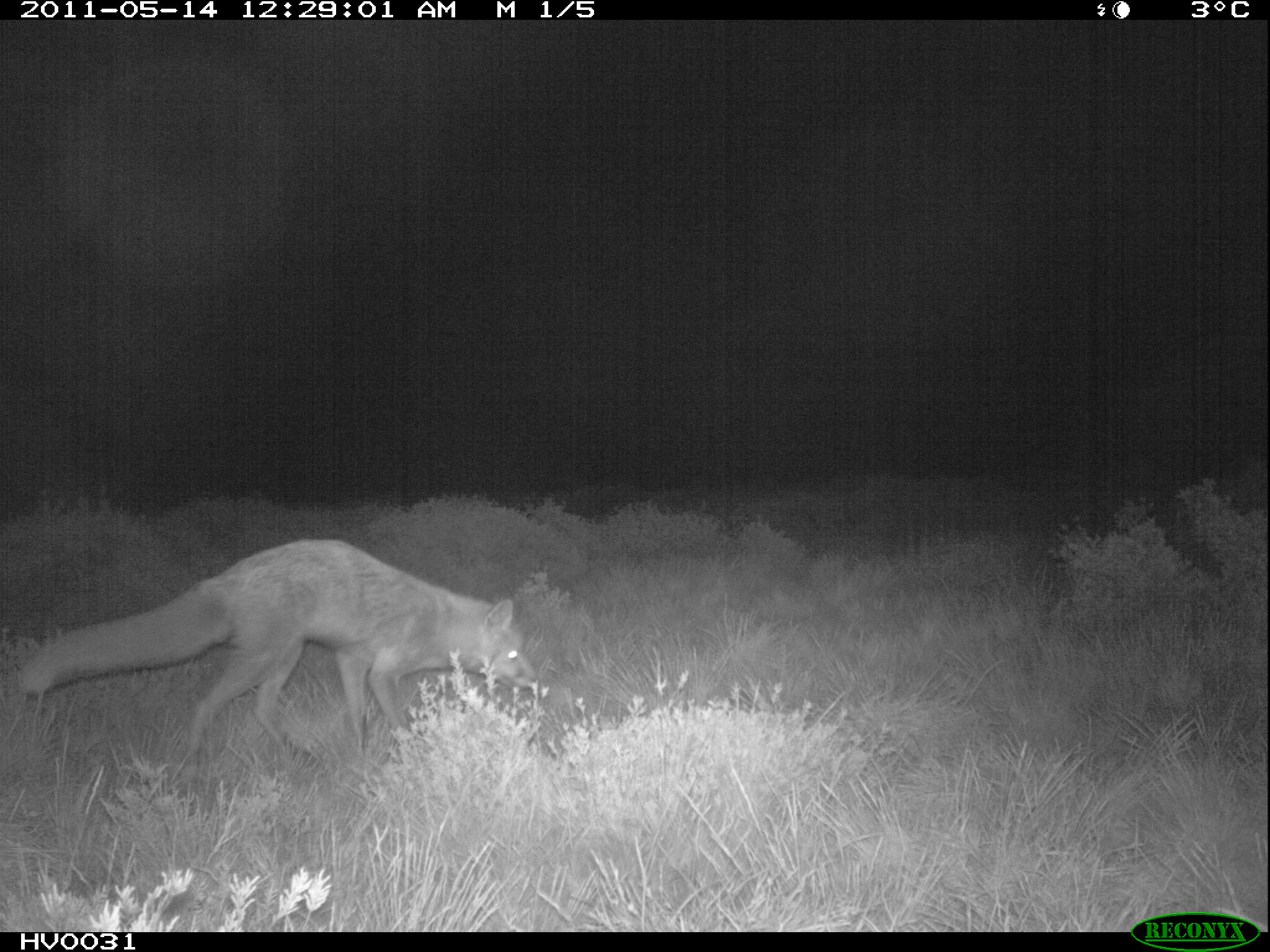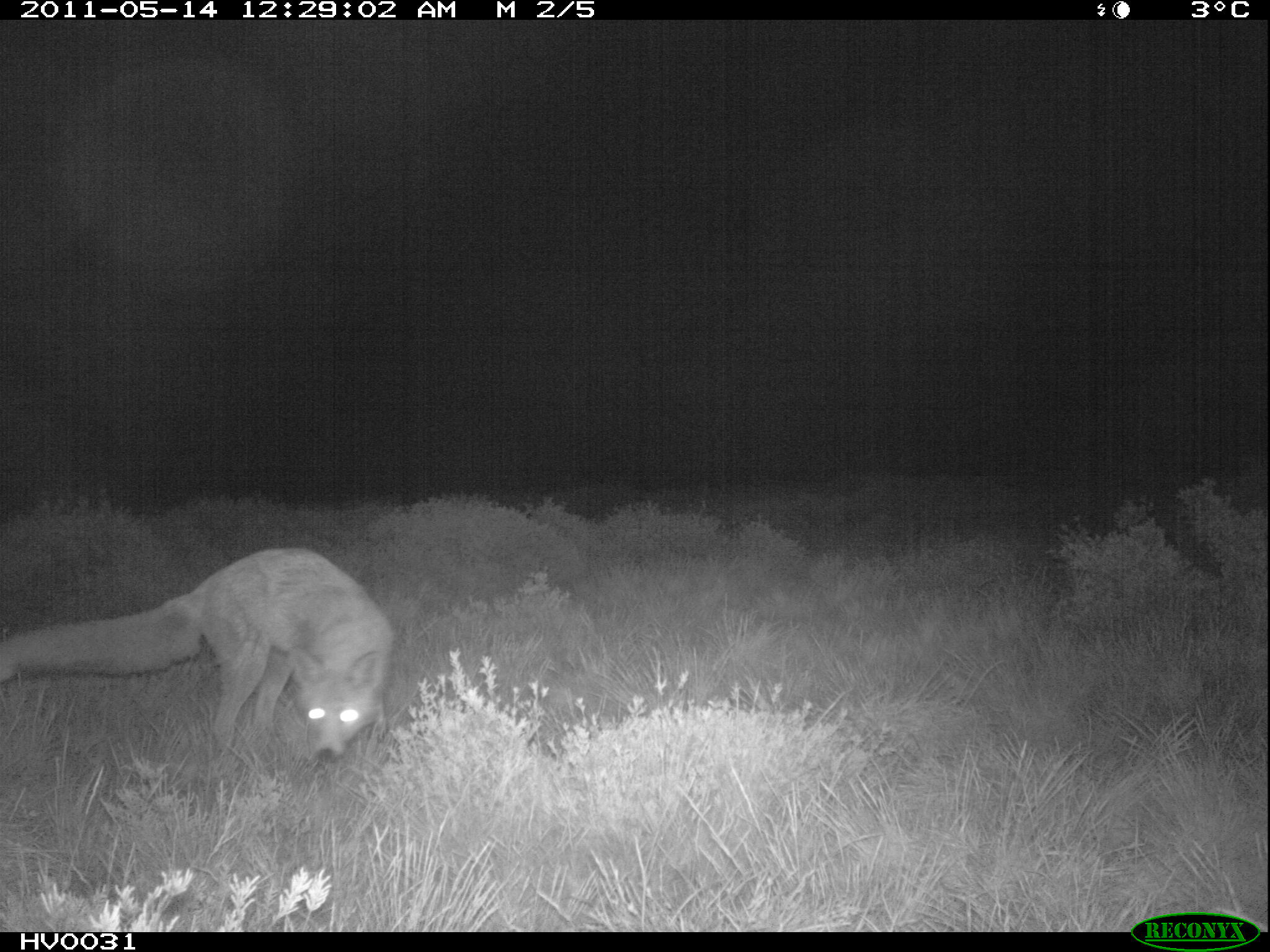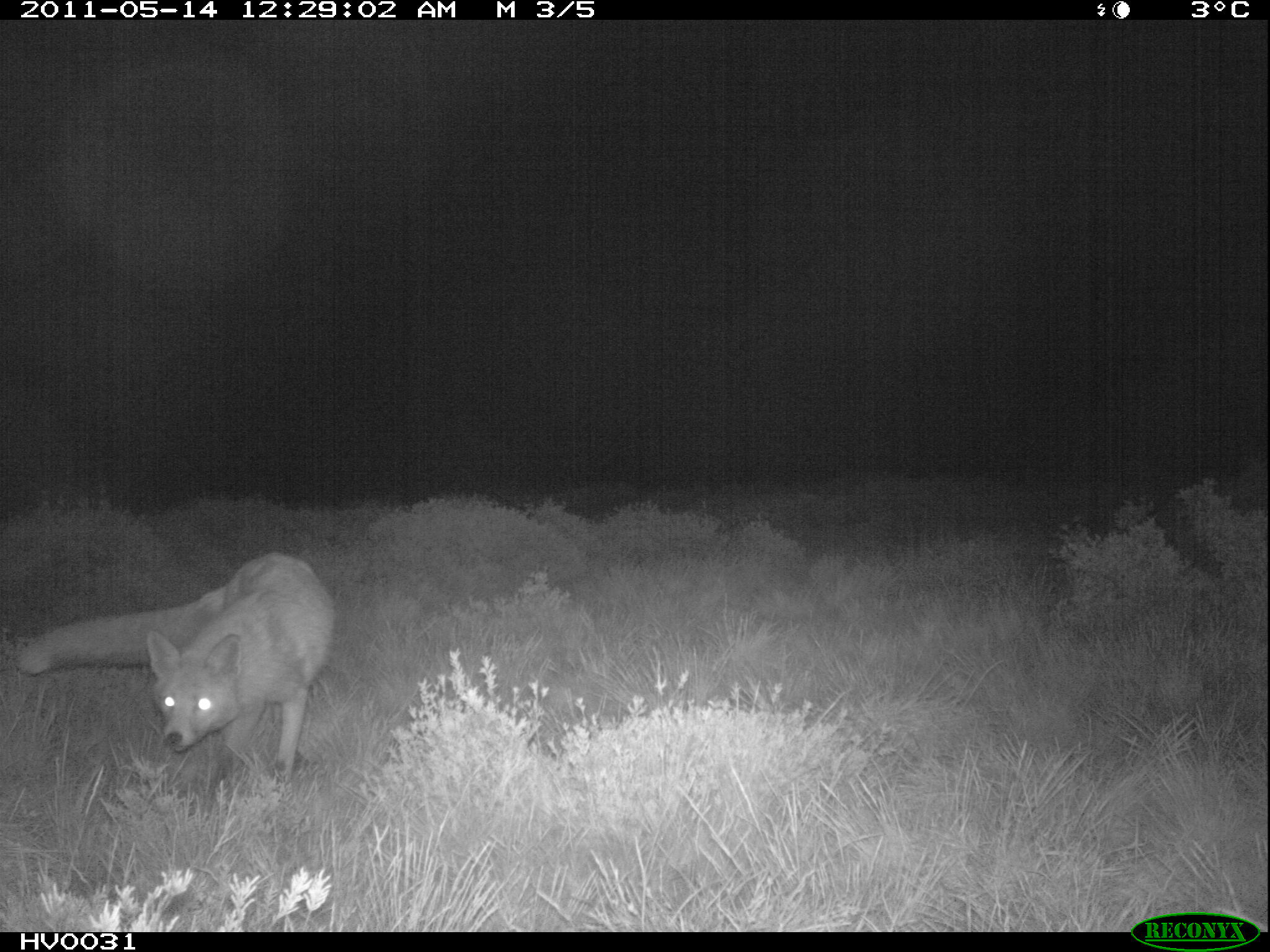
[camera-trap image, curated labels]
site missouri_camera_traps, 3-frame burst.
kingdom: Animalia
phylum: Chordata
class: Mammalia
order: Carnivora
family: Canidae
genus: Vulpes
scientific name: Vulpes vulpes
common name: red fox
Red fox (Vulpes vulpes). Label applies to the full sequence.